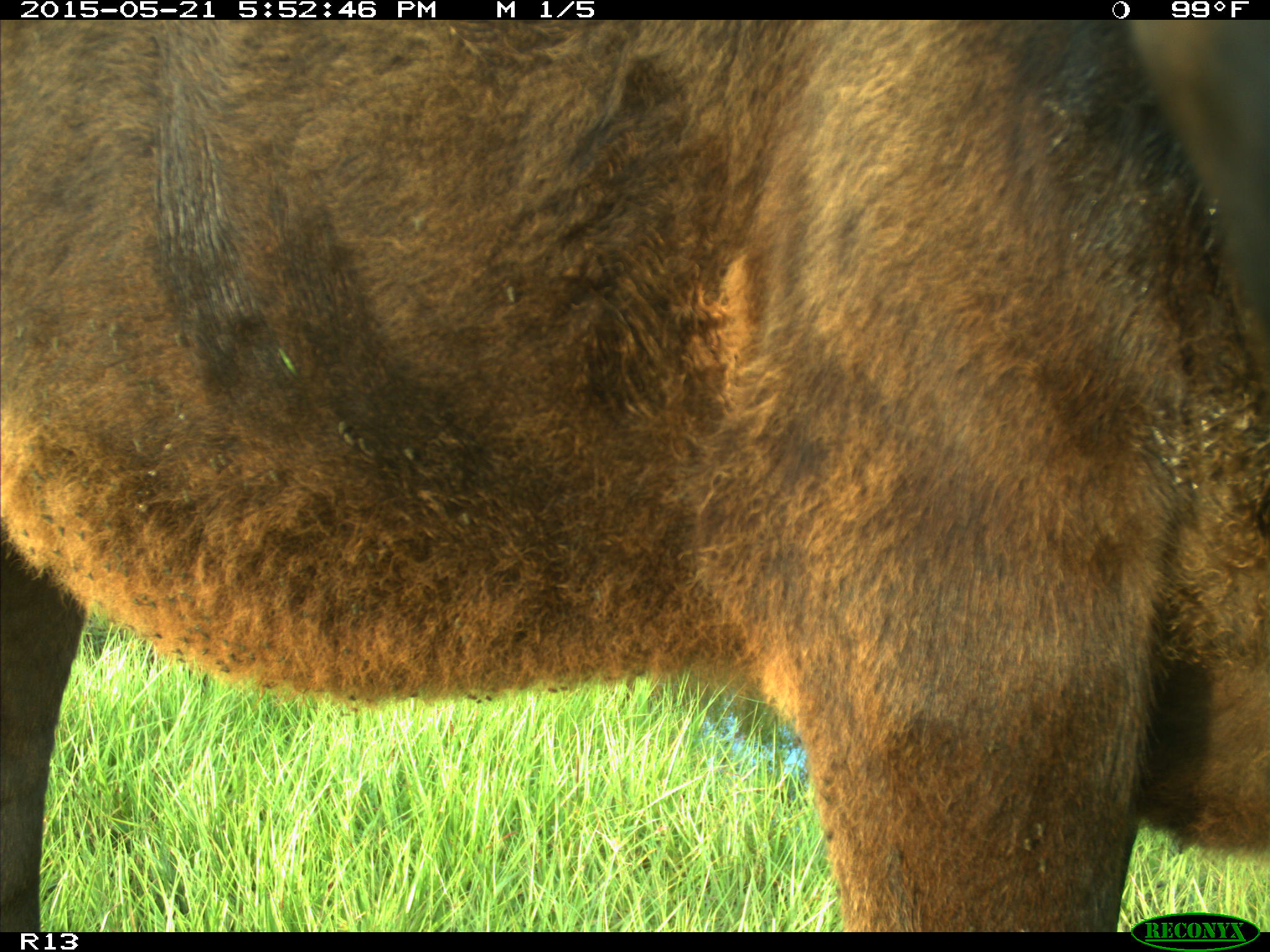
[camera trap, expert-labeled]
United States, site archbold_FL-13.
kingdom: Animalia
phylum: Chordata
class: Mammalia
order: Artiodactyla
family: Bovidae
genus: Bos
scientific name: Bos taurus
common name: domestic cow